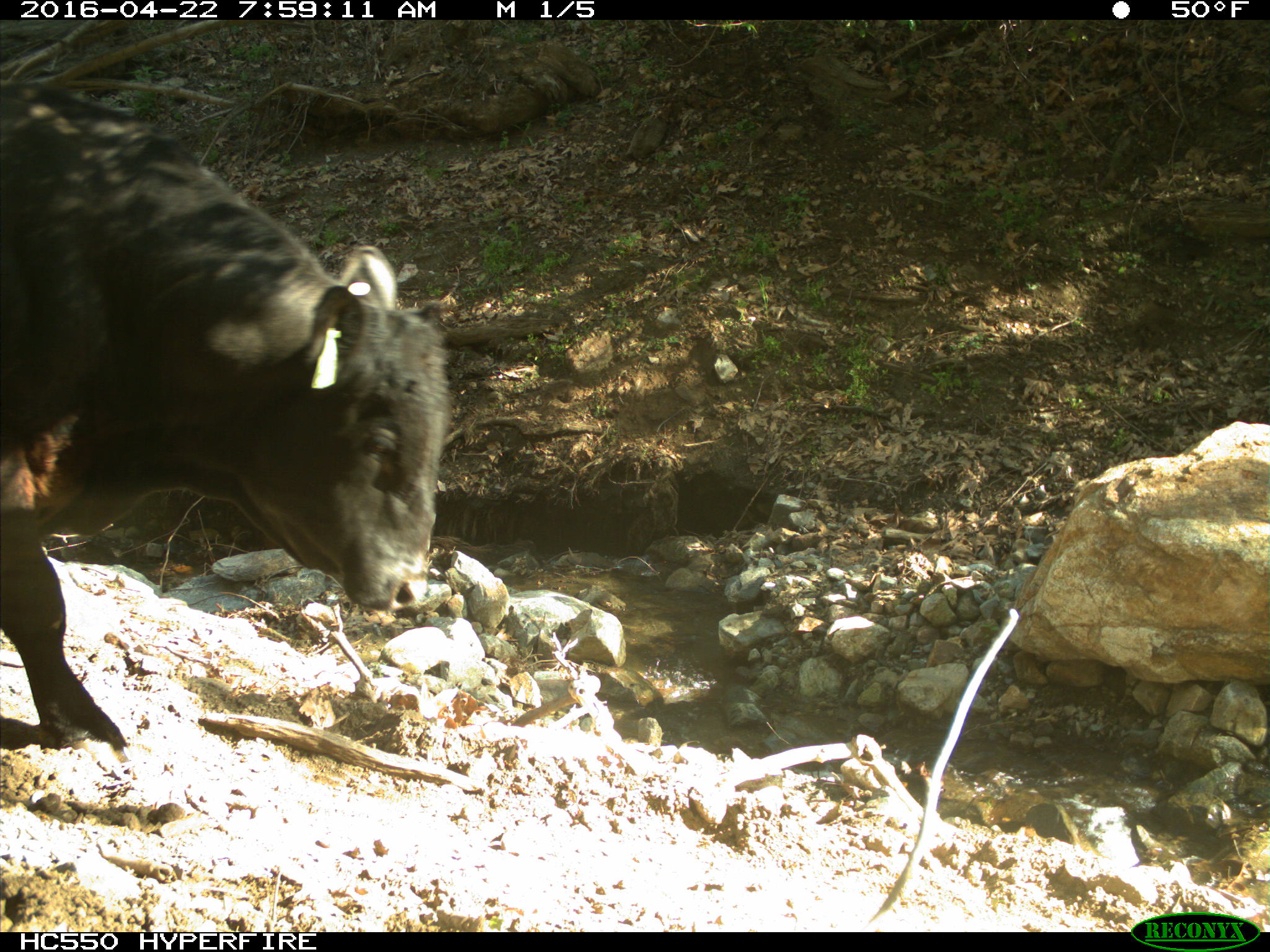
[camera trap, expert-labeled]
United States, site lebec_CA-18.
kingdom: Animalia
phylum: Chordata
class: Mammalia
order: Artiodactyla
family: Bovidae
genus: Bos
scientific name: Bos taurus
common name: domestic cow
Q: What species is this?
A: Bos taurus (domestic cow).